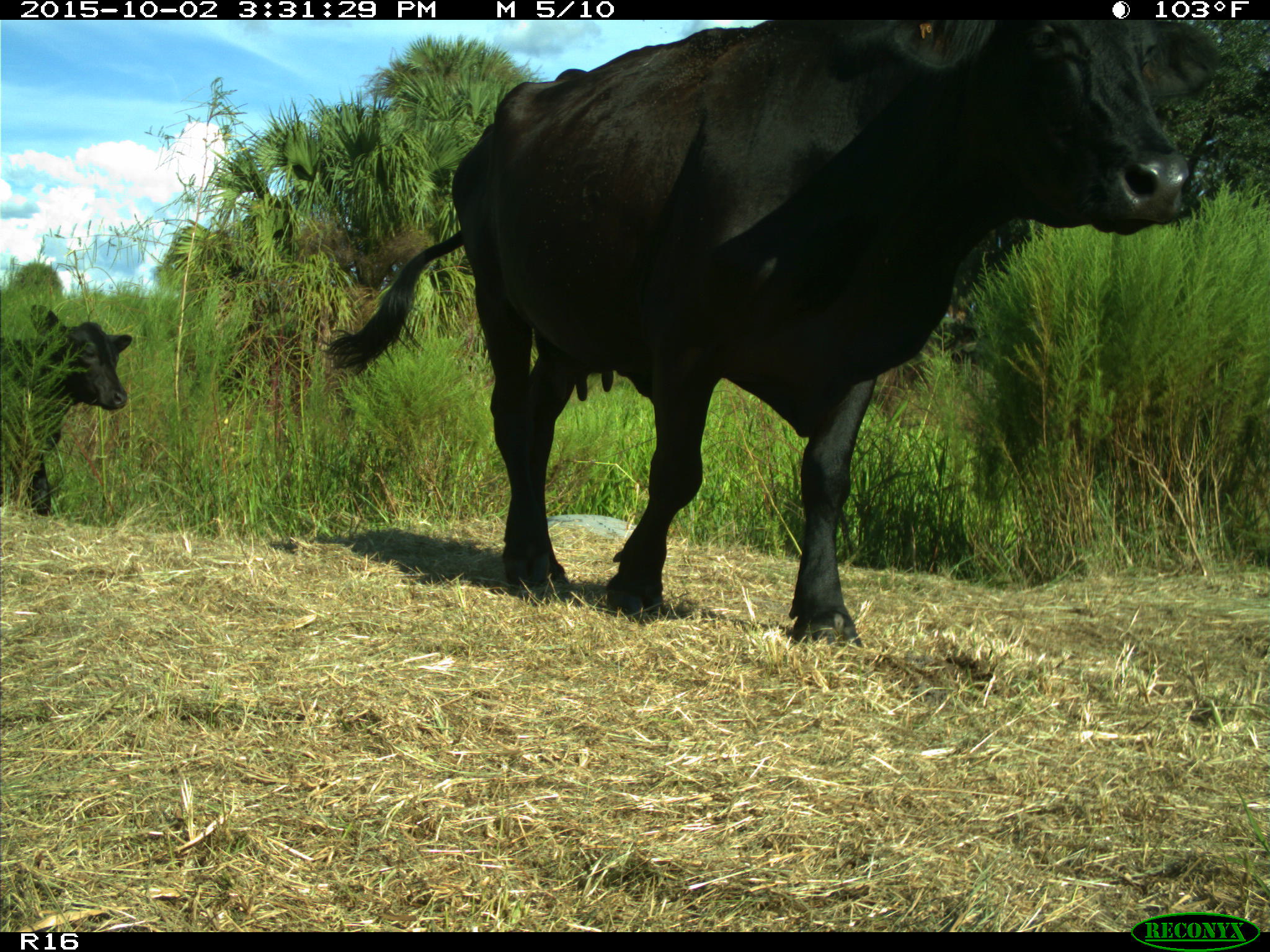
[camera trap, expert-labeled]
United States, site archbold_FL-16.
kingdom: Animalia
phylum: Chordata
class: Mammalia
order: Artiodactyla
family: Bovidae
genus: Bos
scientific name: Bos taurus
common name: domestic cow